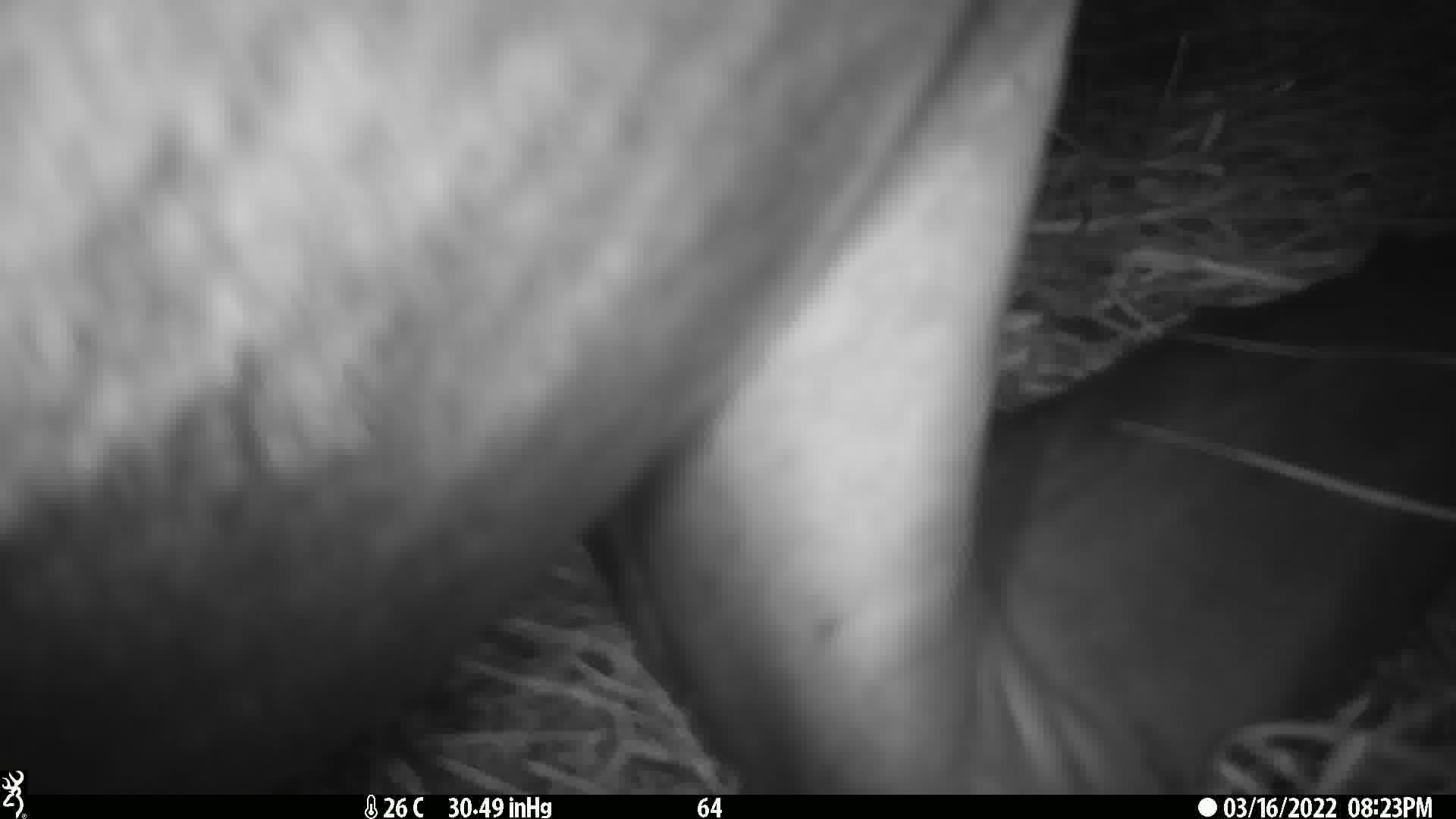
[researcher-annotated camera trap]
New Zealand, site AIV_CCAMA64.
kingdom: Animalia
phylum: Chordata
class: Mammalia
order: Carnivora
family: Otariidae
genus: Phocarctos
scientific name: Phocarctos hookeri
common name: new zealand sea lion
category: sealion